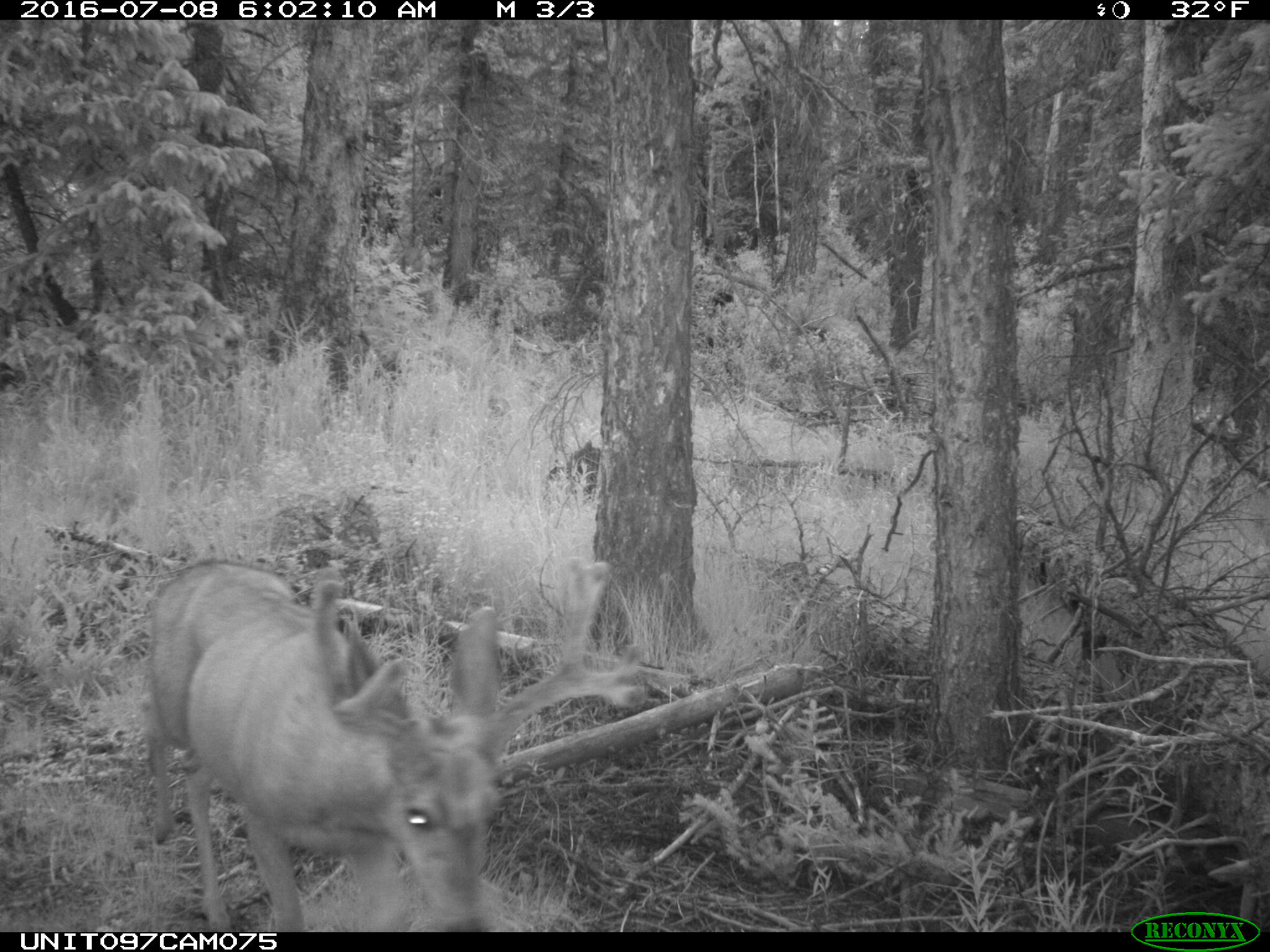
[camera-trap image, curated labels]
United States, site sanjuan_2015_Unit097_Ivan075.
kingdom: Animalia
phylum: Chordata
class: Mammalia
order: Artiodactyla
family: Cervidae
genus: Odocoileus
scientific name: Odocoileus hemionus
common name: mule deer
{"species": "Odocoileus hemionus (mule deer)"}